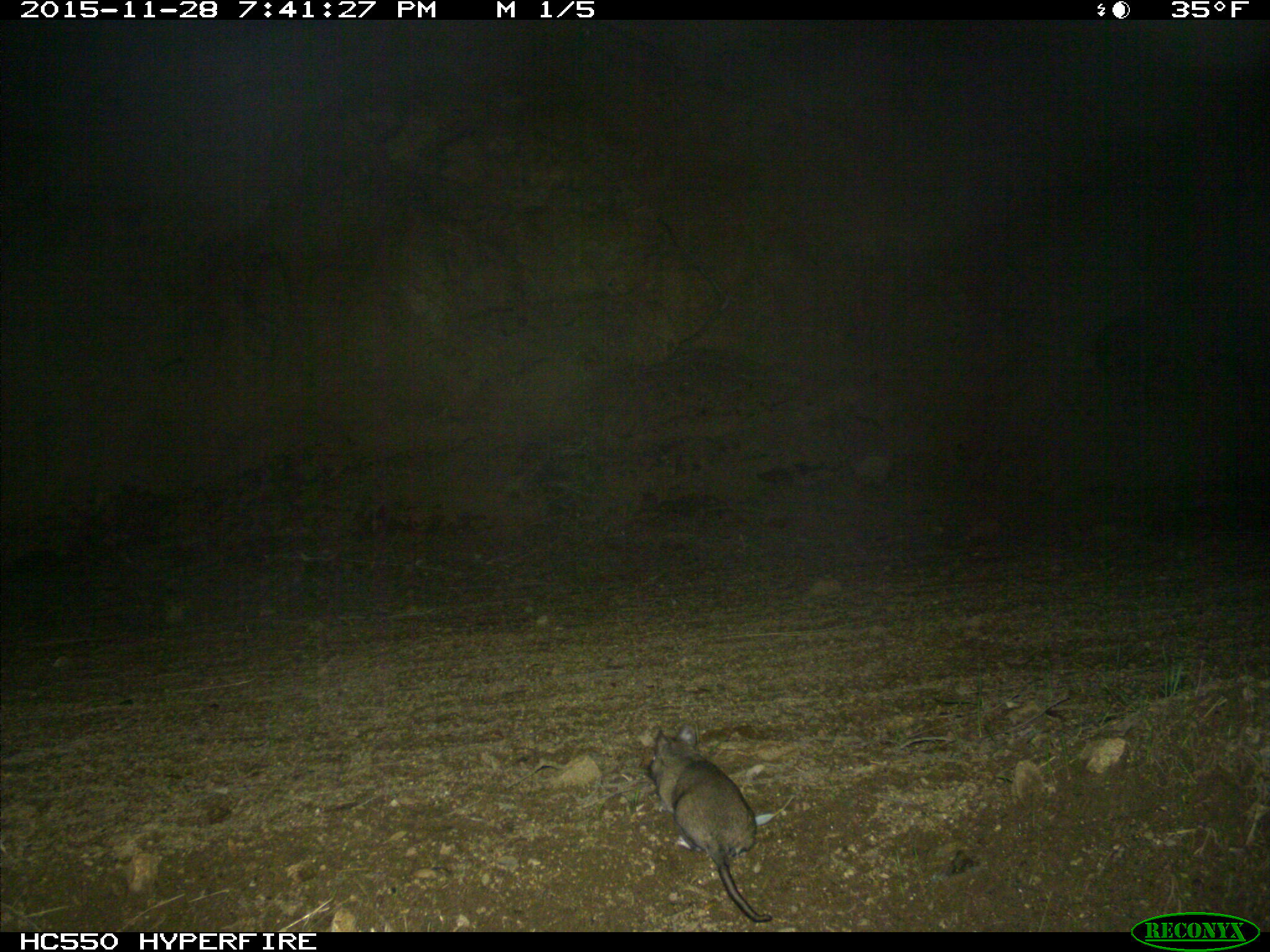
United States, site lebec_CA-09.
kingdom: Animalia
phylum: Chordata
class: Mammalia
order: Rodentia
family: Cricetidae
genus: Neotoma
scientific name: Neotoma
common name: pack rat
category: unidentified pack rat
Unidentified pack rat (pack rat) (Neotoma).